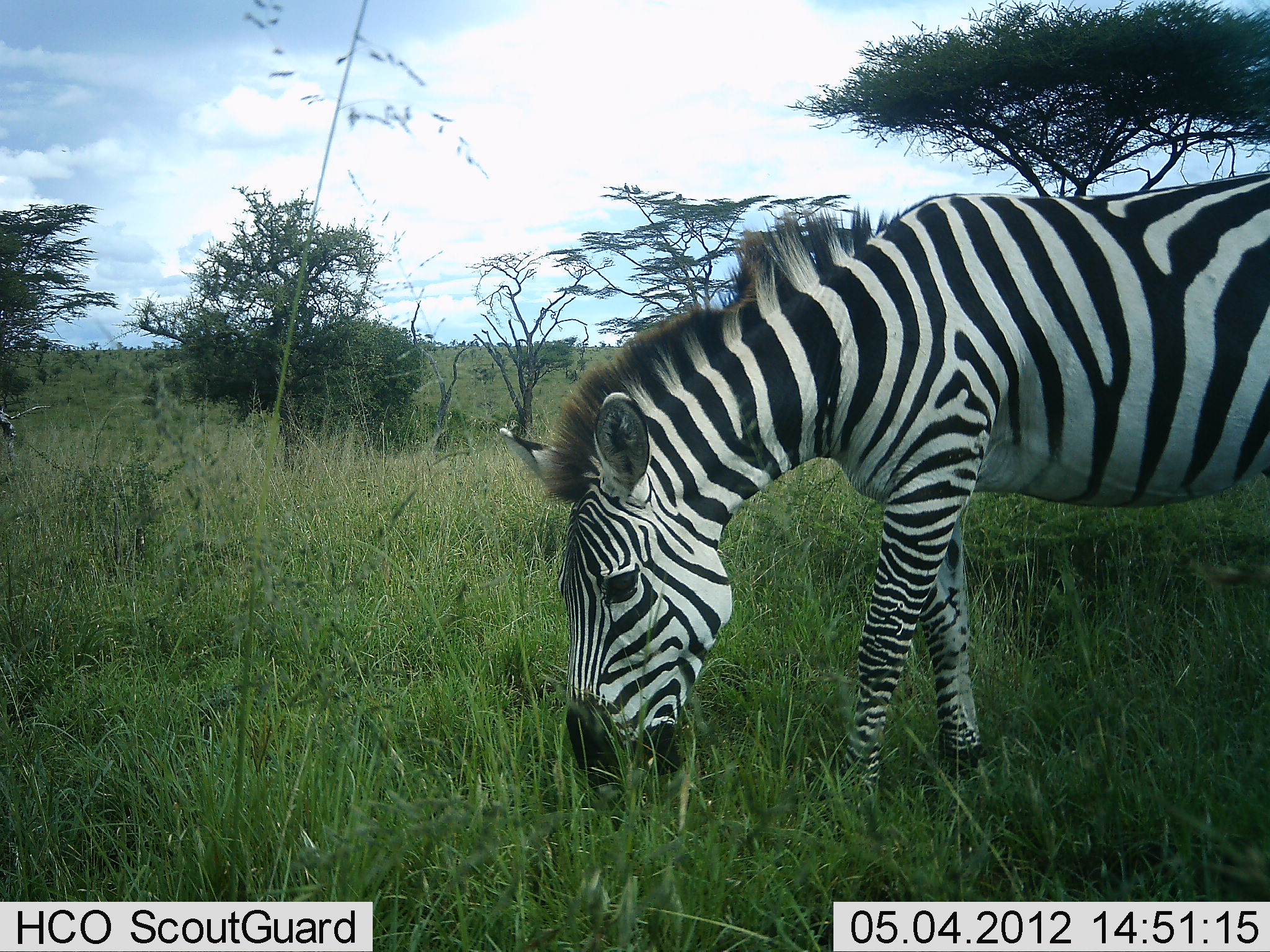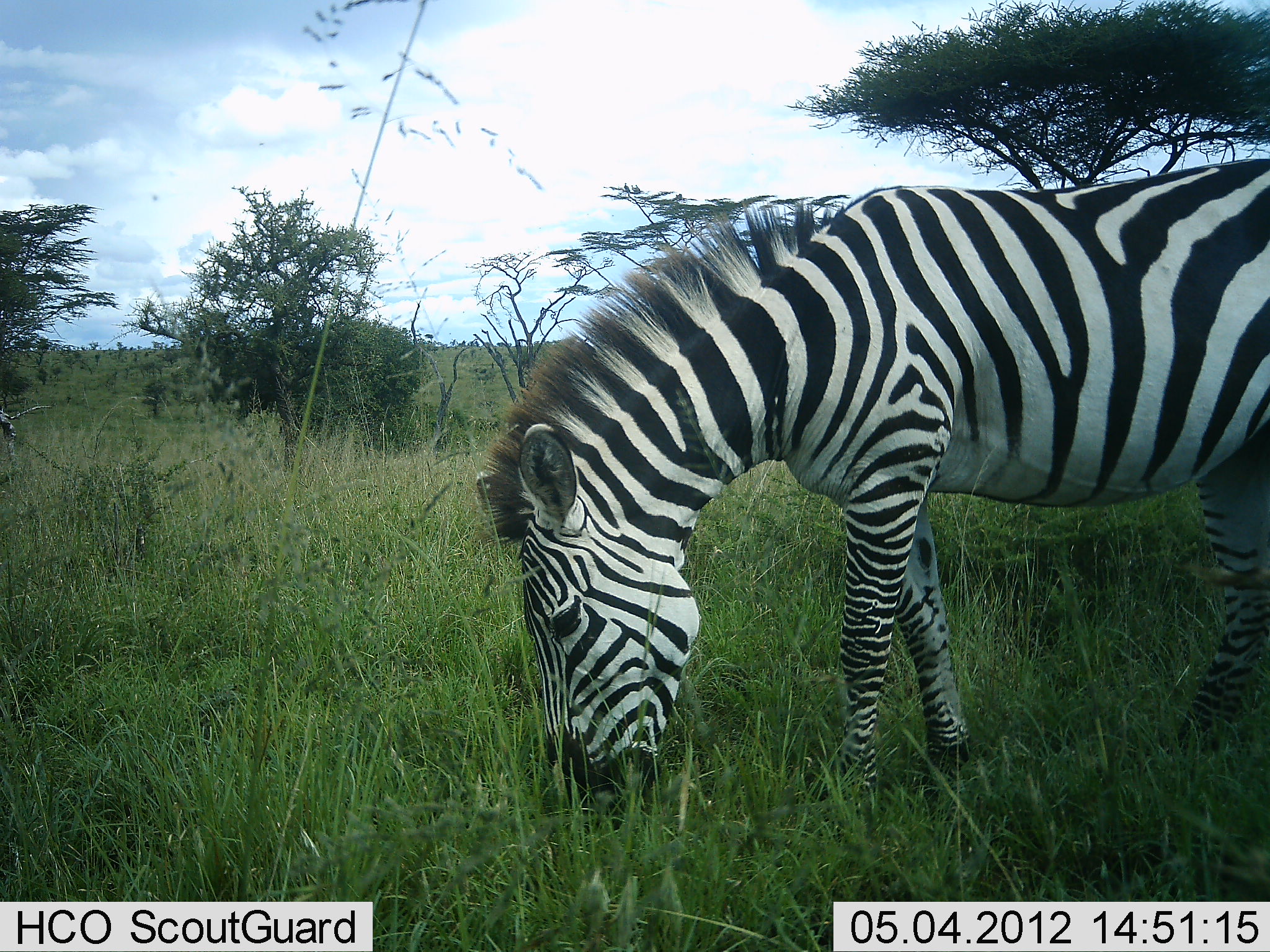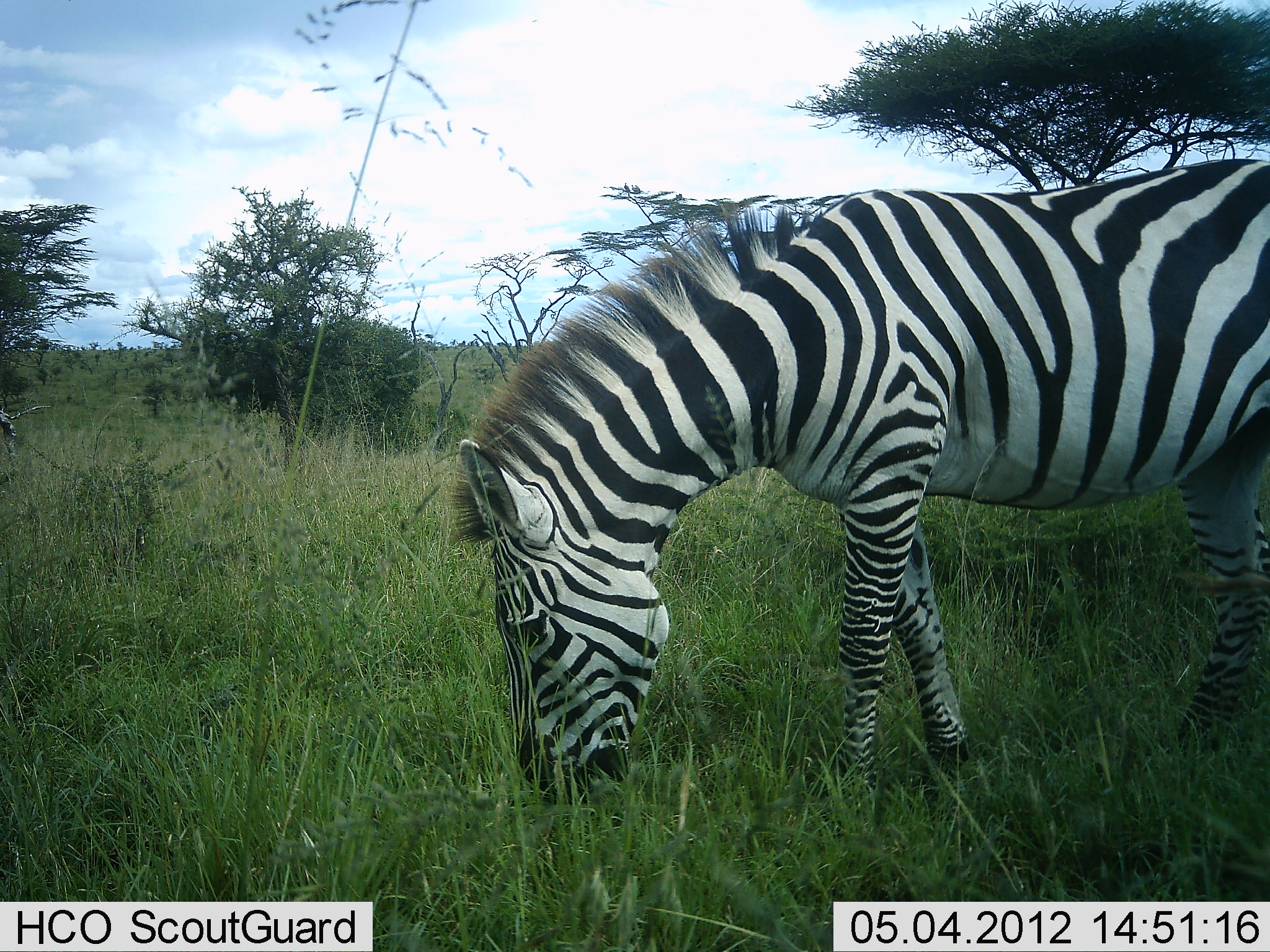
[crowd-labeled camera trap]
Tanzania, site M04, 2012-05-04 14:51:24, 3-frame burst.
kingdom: Animalia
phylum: Chordata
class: Mammalia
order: Perissodactyla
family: Equidae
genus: Equus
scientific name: Equus quagga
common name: plains zebra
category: zebra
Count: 1.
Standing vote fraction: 26%.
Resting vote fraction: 0%.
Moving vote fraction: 0%.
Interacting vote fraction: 0%.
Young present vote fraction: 0%.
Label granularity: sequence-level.